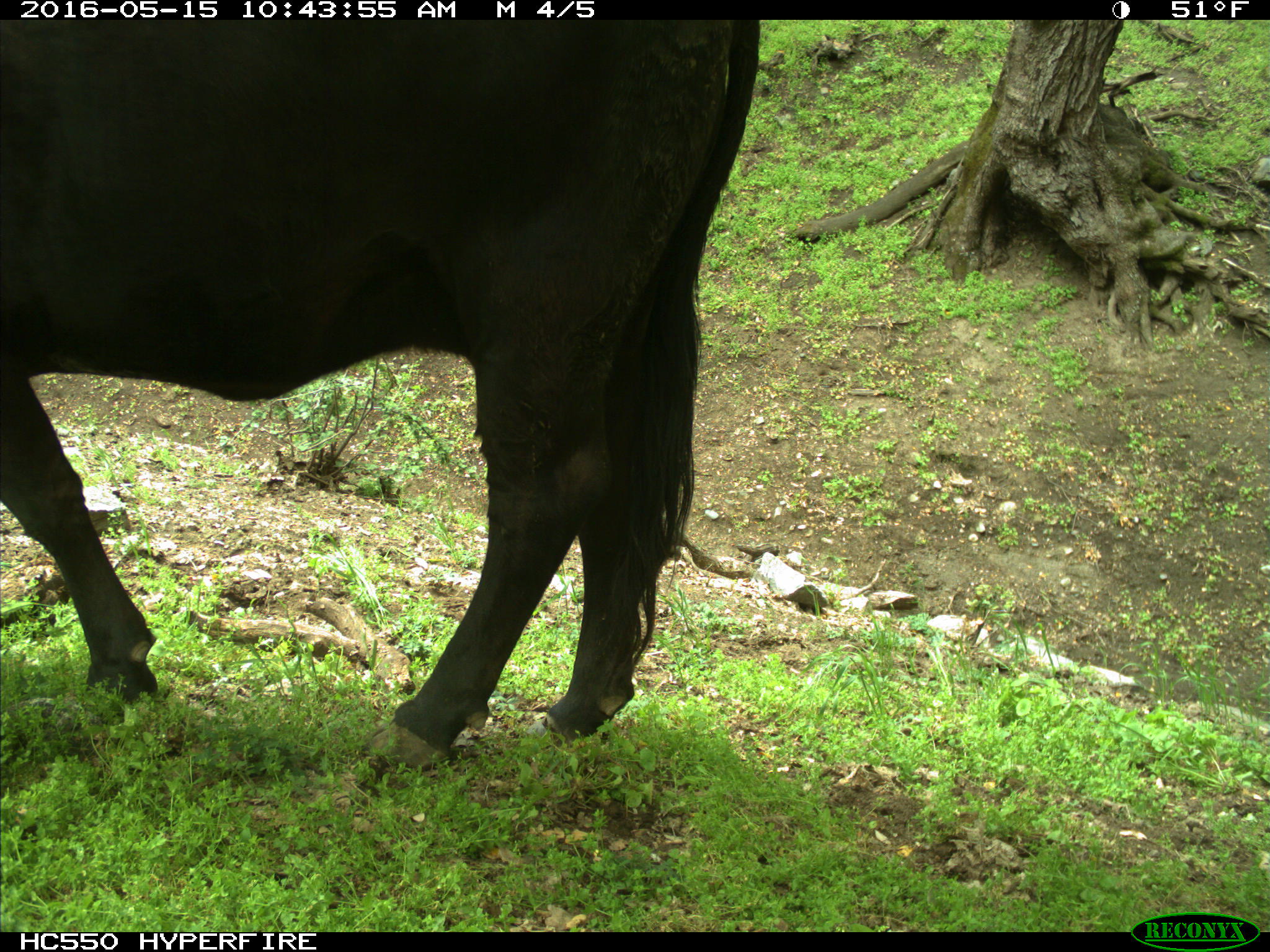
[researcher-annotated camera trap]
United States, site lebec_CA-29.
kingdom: Animalia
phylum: Chordata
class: Mammalia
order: Artiodactyla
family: Bovidae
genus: Bos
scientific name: Bos taurus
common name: domestic cow